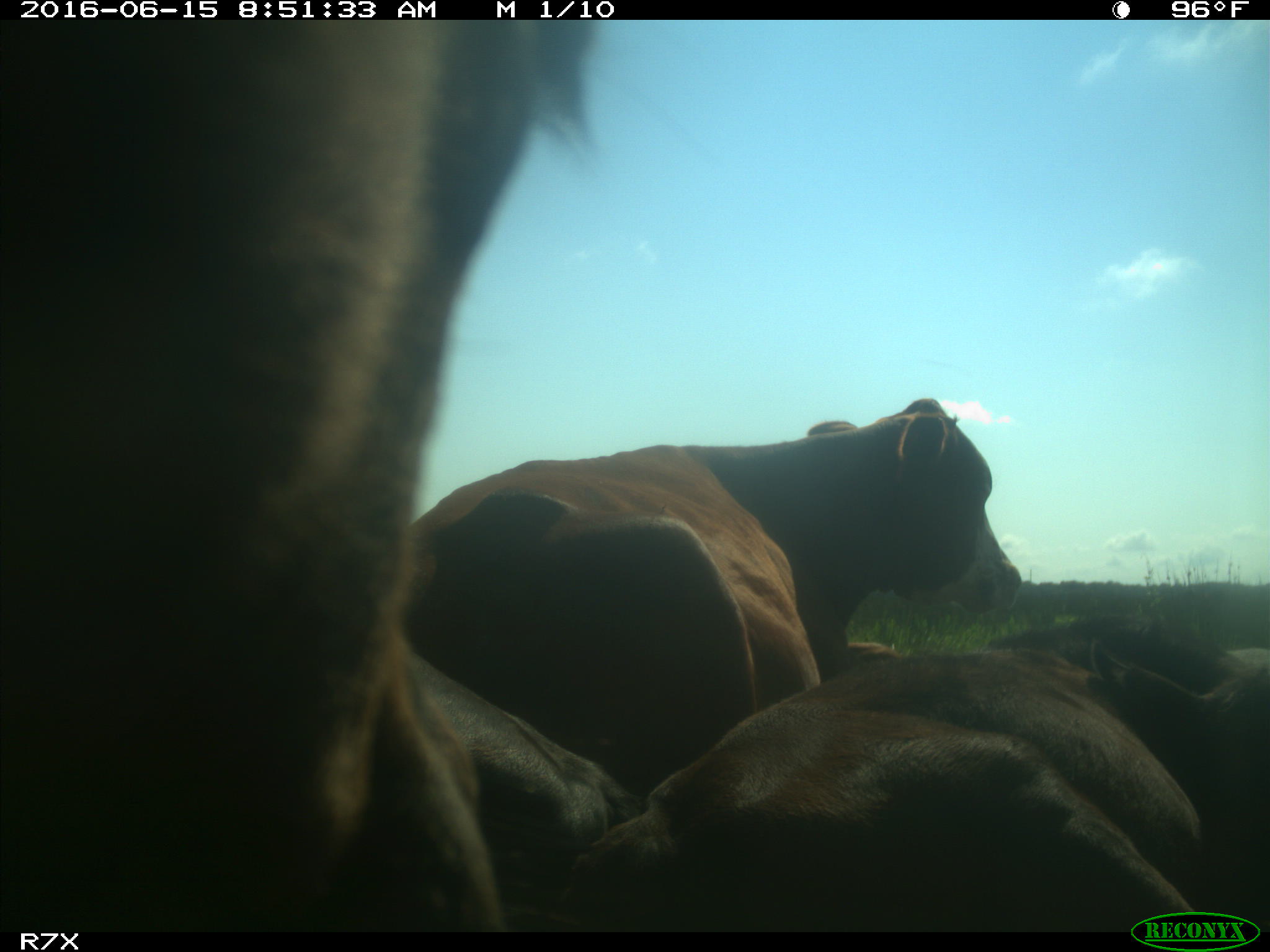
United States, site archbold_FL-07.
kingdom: Animalia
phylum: Chordata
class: Mammalia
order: Artiodactyla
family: Bovidae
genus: Bos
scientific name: Bos taurus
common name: domestic cow